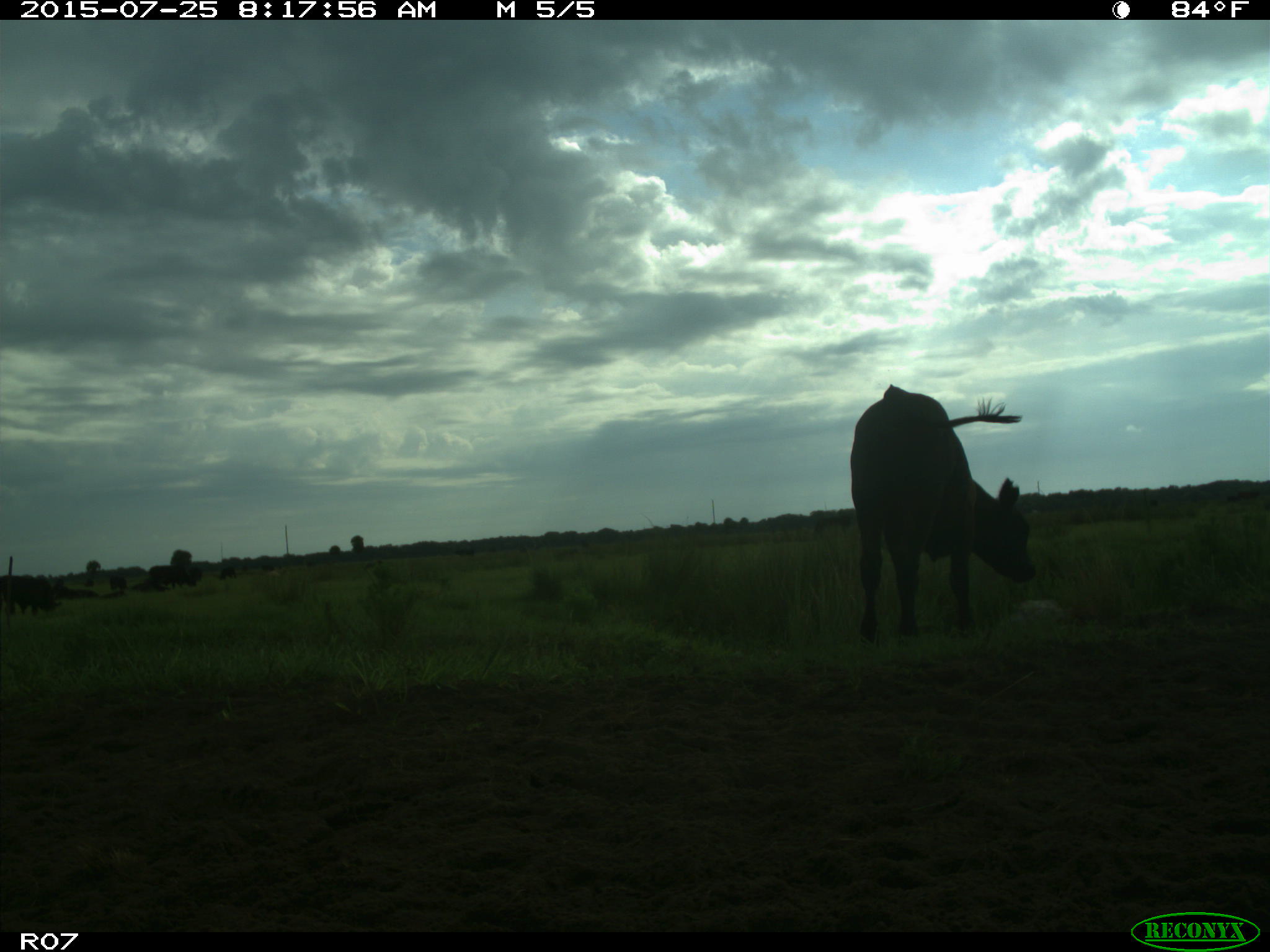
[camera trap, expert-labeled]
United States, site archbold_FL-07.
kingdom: Animalia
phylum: Chordata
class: Mammalia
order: Artiodactyla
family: Bovidae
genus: Bos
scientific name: Bos taurus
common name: domestic cow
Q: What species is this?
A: Bos taurus (domestic cow).